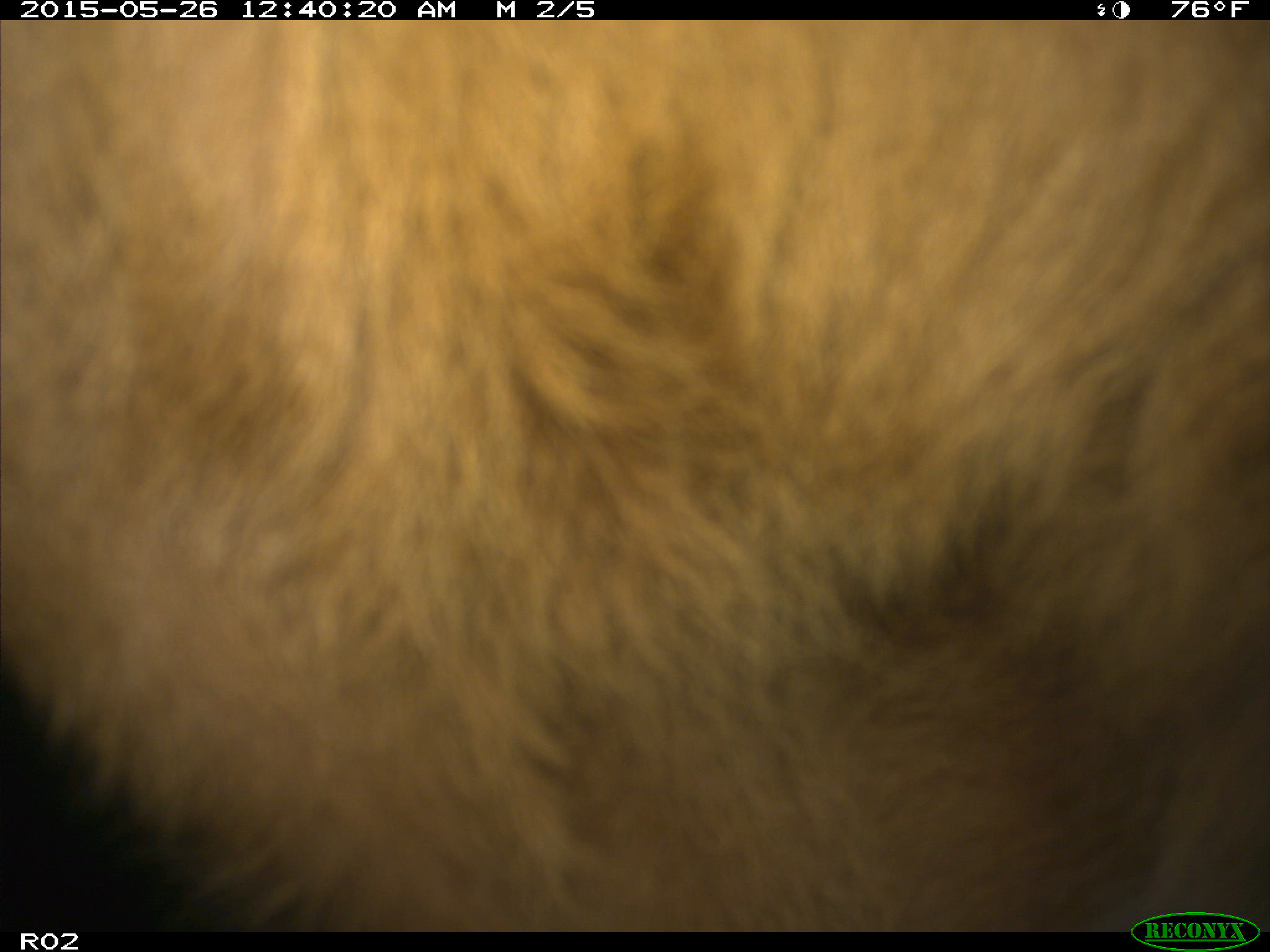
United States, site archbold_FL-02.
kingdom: Animalia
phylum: Chordata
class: Mammalia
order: Artiodactyla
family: Bovidae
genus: Bos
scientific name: Bos taurus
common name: domestic cow